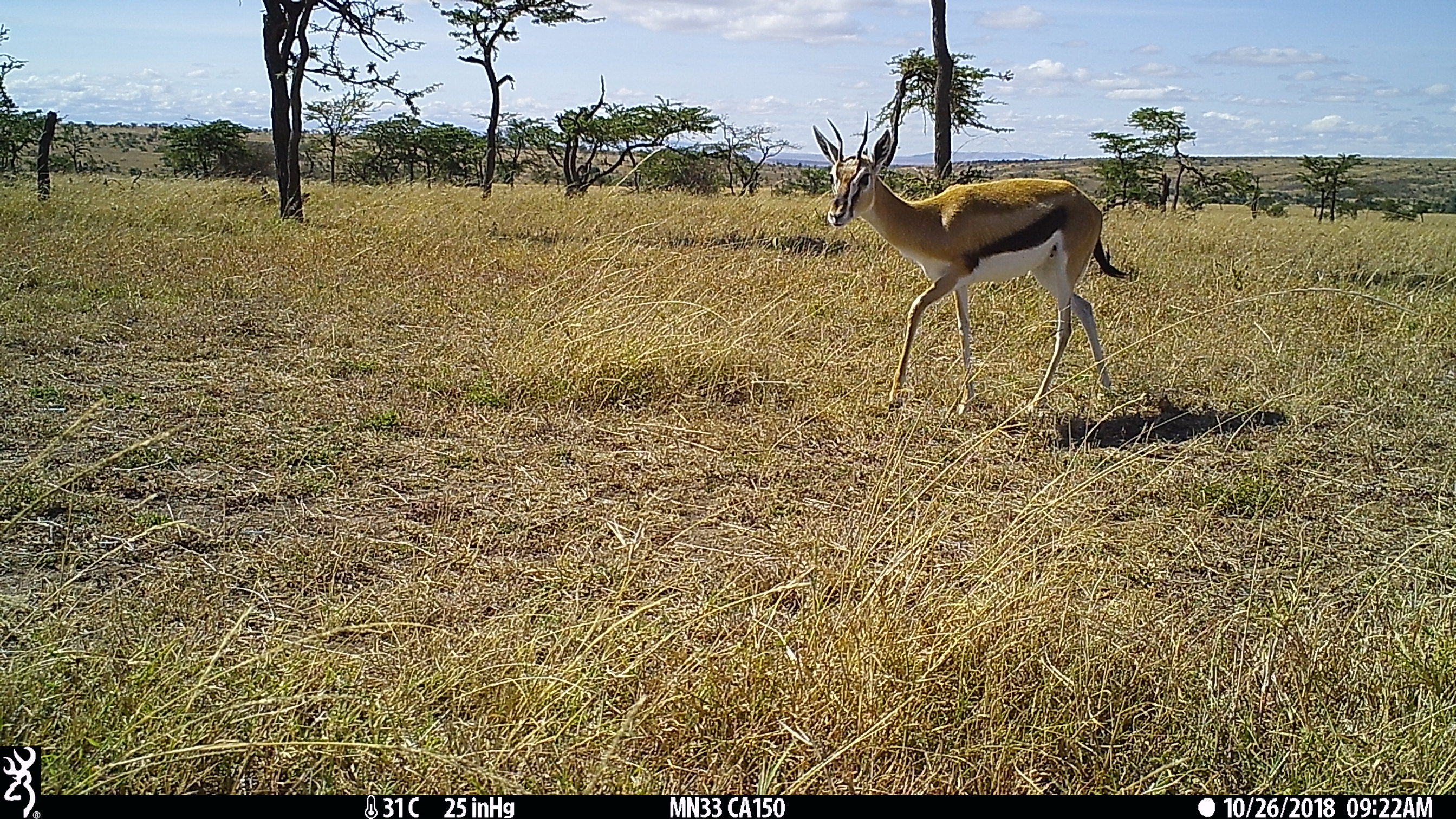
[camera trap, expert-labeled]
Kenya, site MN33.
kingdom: Animalia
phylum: Chordata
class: Mammalia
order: Artiodactyla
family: Bovidae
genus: Eudorcas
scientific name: Eudorcas thomsonii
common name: thomon's gazelle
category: gazelle thomsons